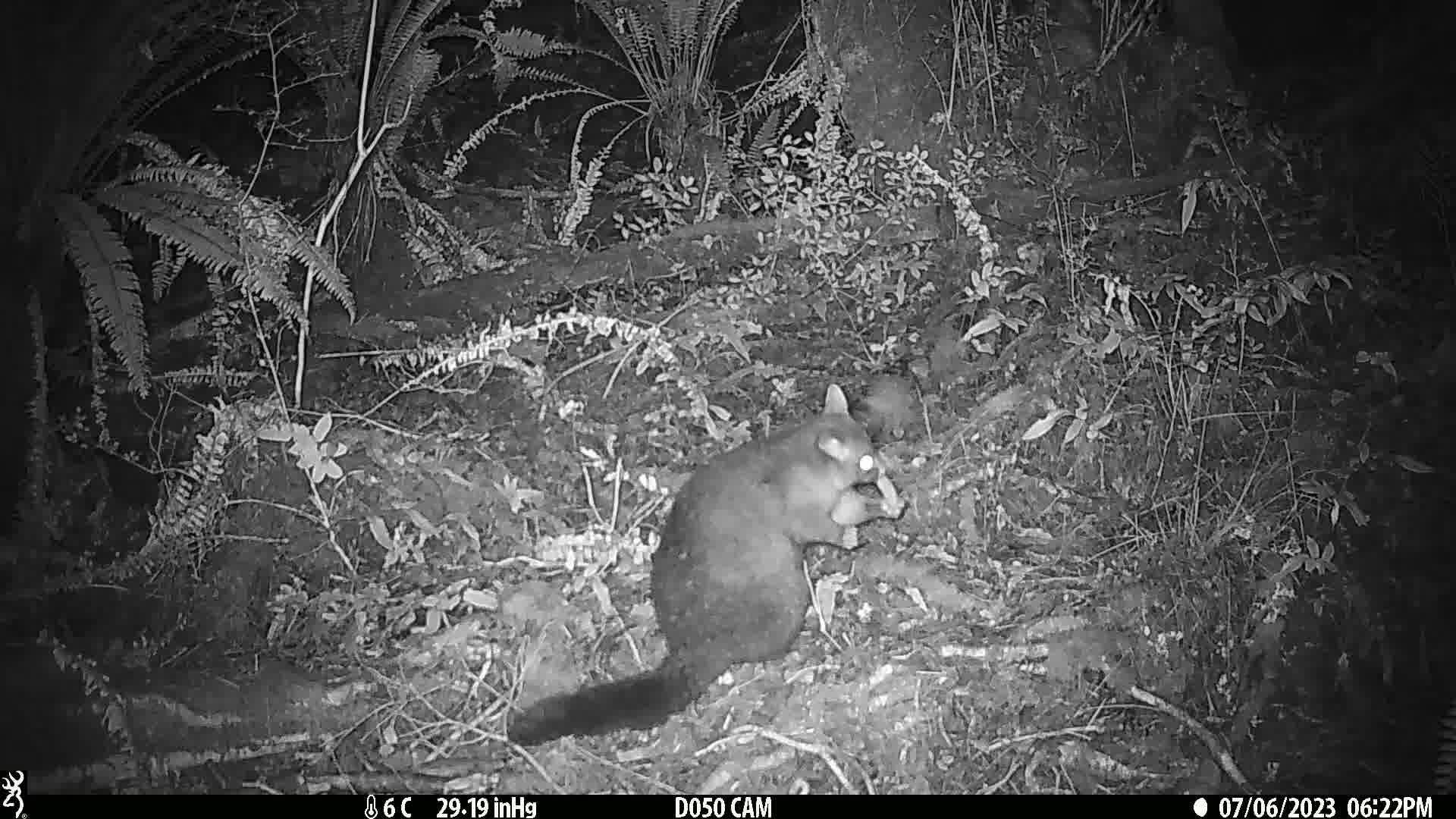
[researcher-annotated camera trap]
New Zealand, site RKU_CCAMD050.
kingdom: Animalia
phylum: Chordata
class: Mammalia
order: Diprotodontia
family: Phalangeridae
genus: Trichosurus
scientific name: Trichosurus vulpecula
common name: common brushtail possum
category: possum